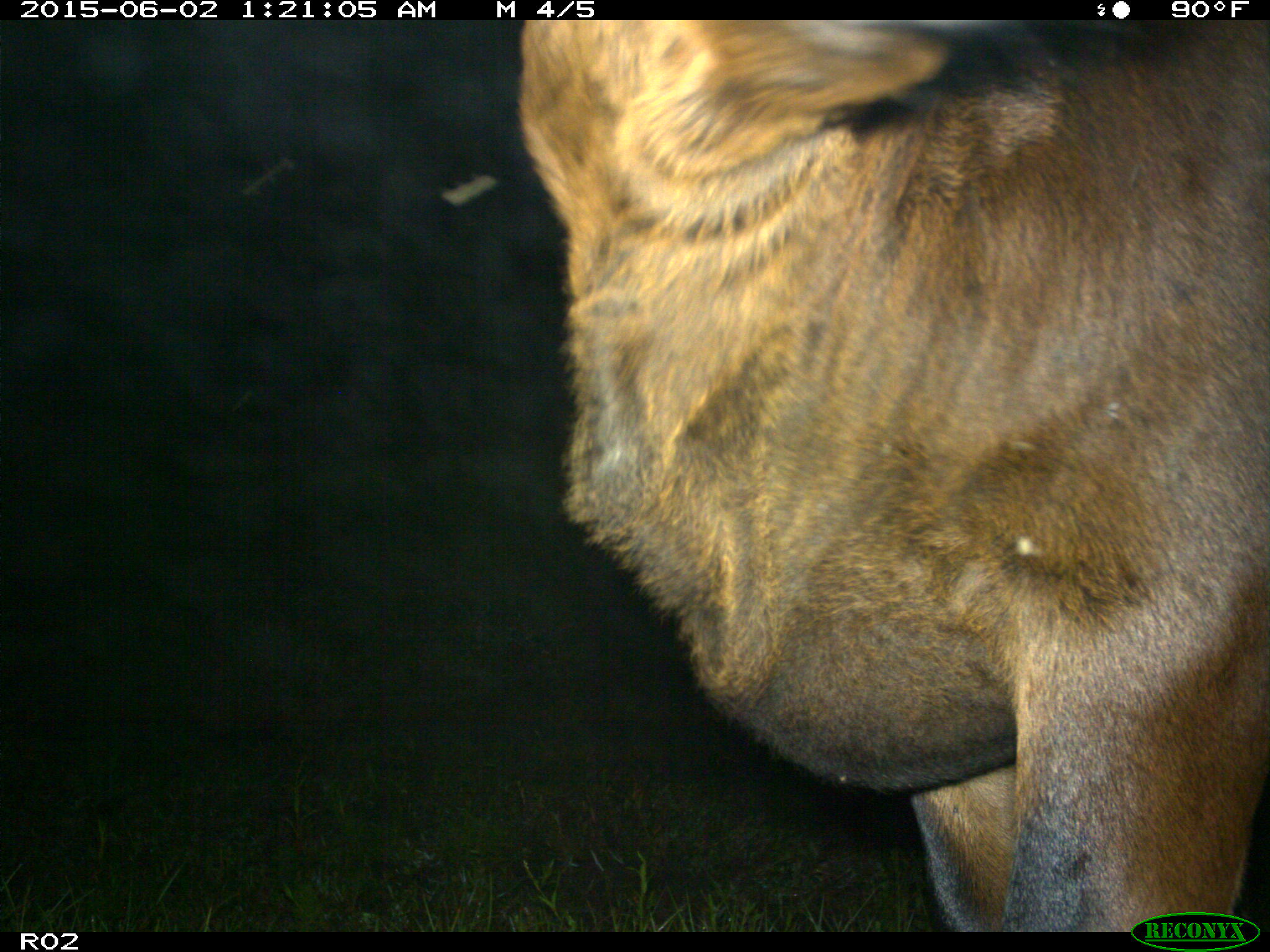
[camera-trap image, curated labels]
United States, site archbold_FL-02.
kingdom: Animalia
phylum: Chordata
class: Mammalia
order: Artiodactyla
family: Bovidae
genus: Bos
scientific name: Bos taurus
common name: domestic cow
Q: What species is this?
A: Bos taurus (domestic cow).